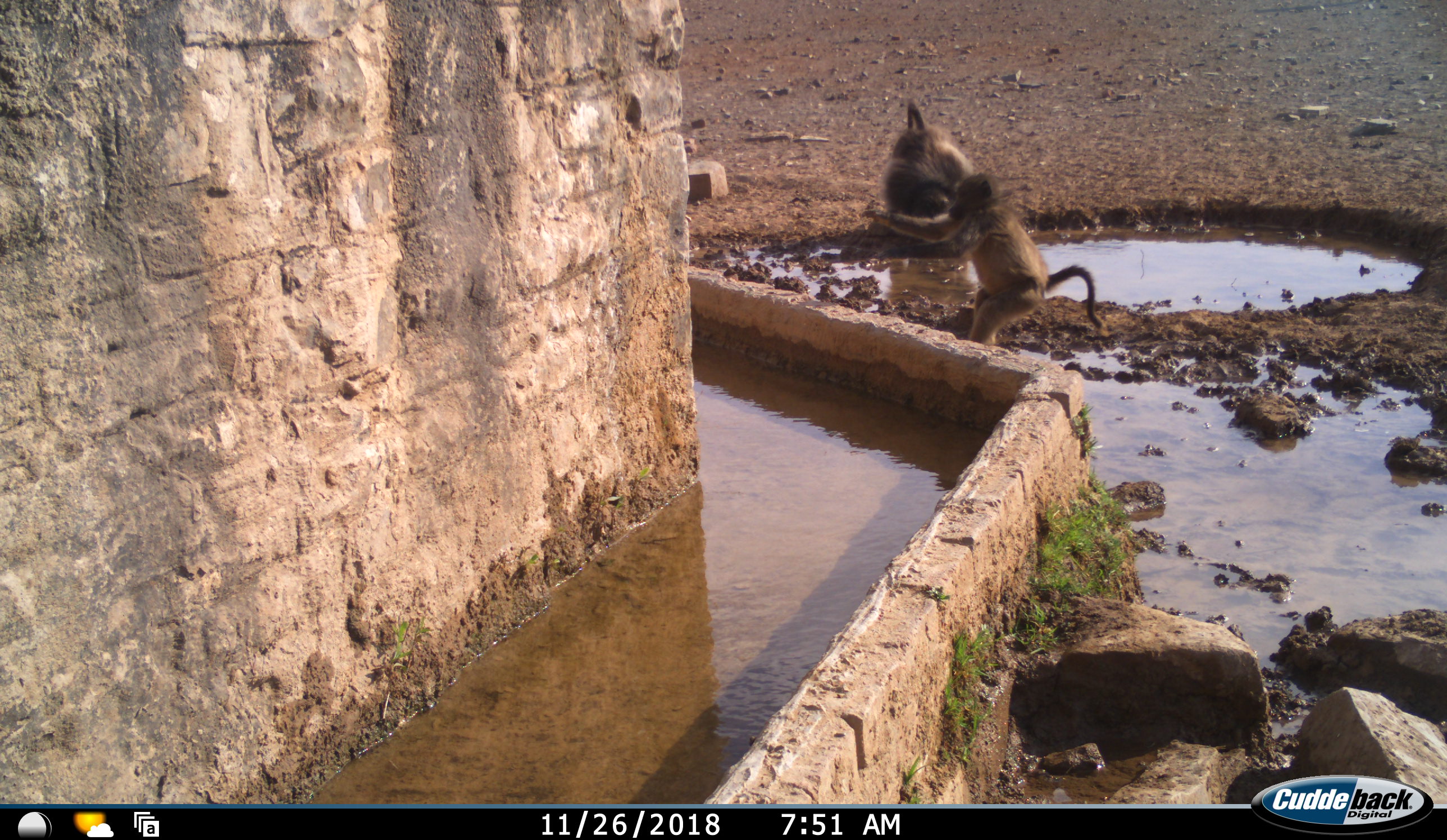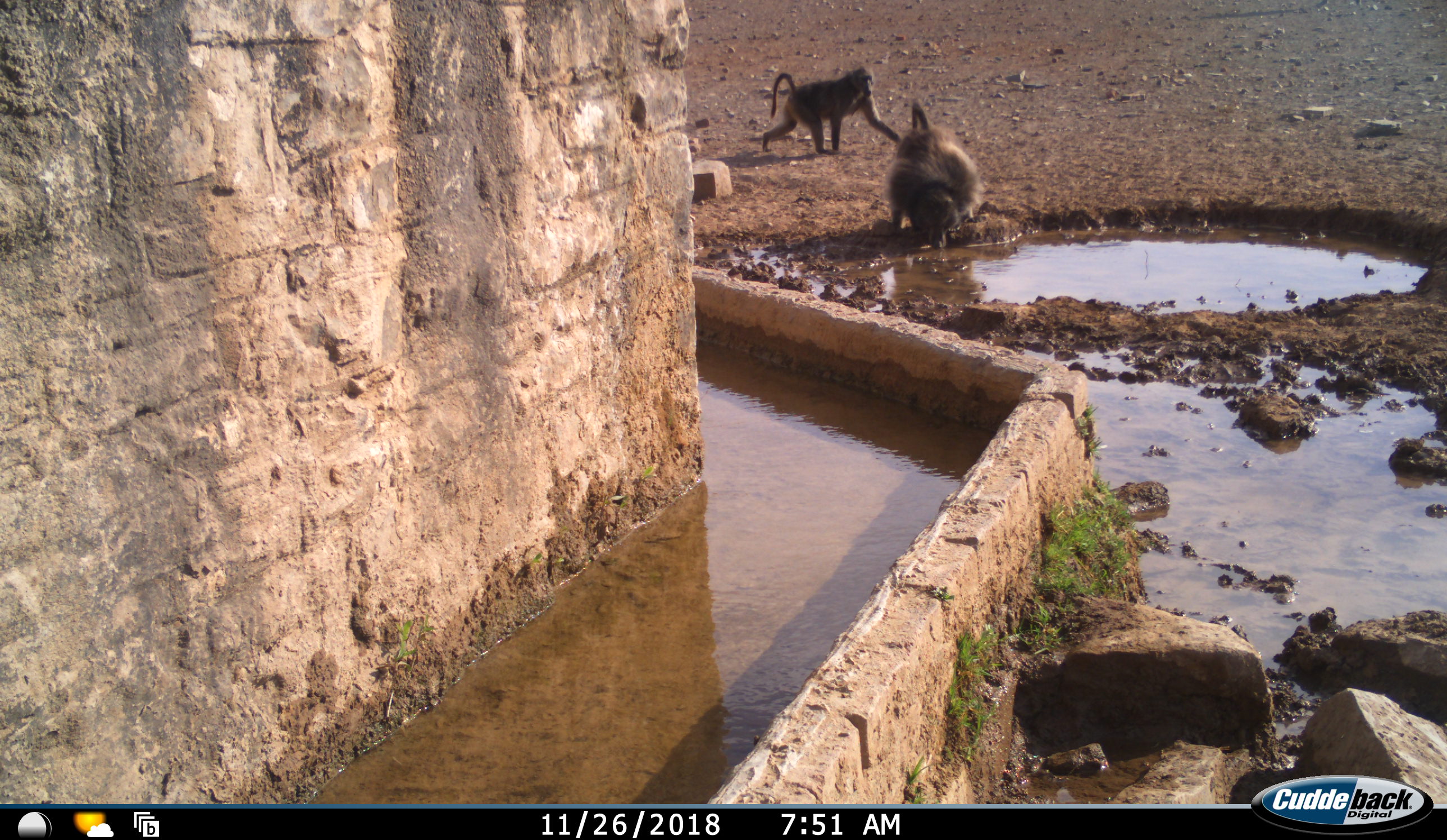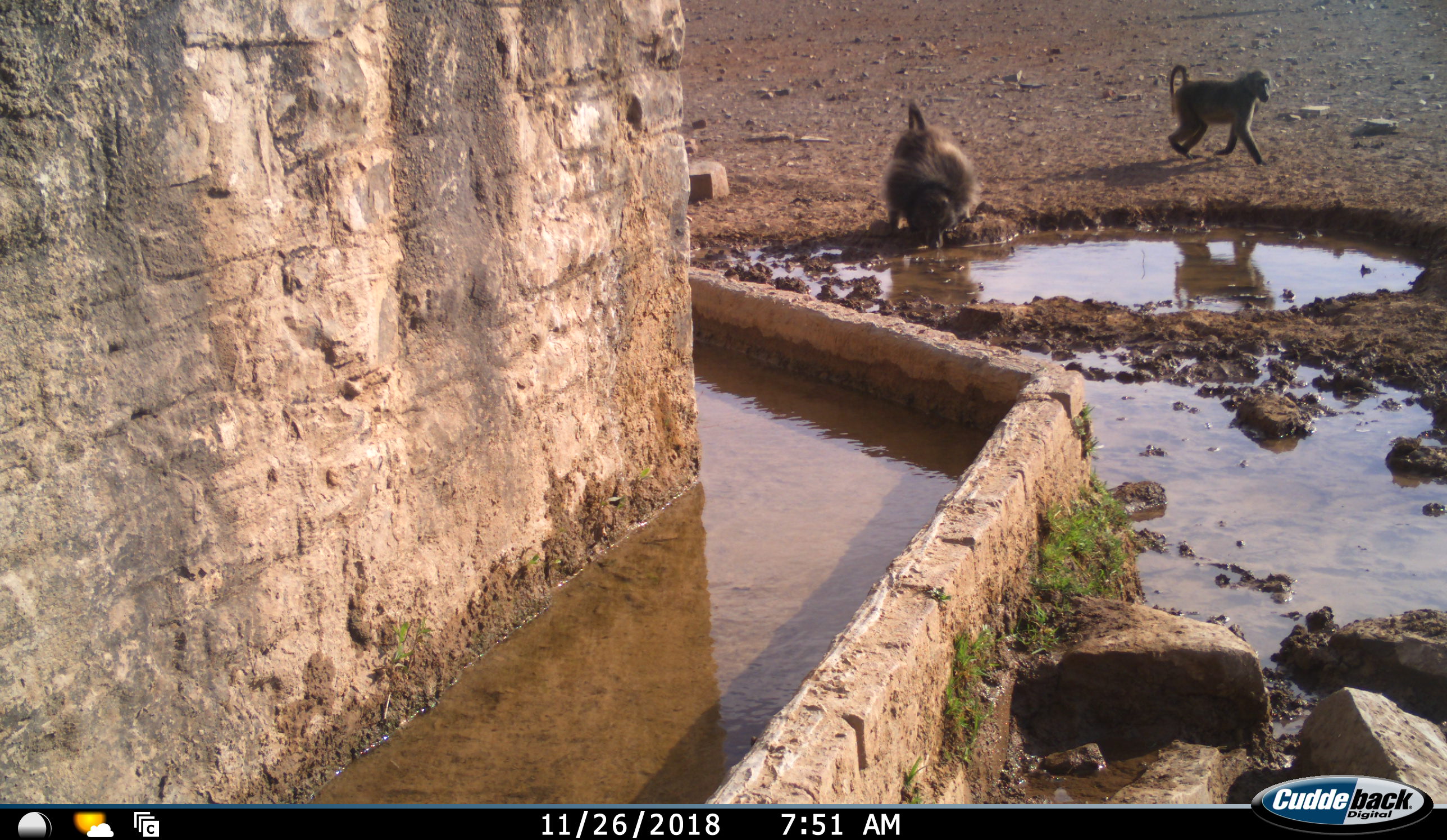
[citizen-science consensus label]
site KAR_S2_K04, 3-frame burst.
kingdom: Animalia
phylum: Chordata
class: Mammalia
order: Primates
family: Cercopithecidae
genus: Papio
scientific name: Papio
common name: baboon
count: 2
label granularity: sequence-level